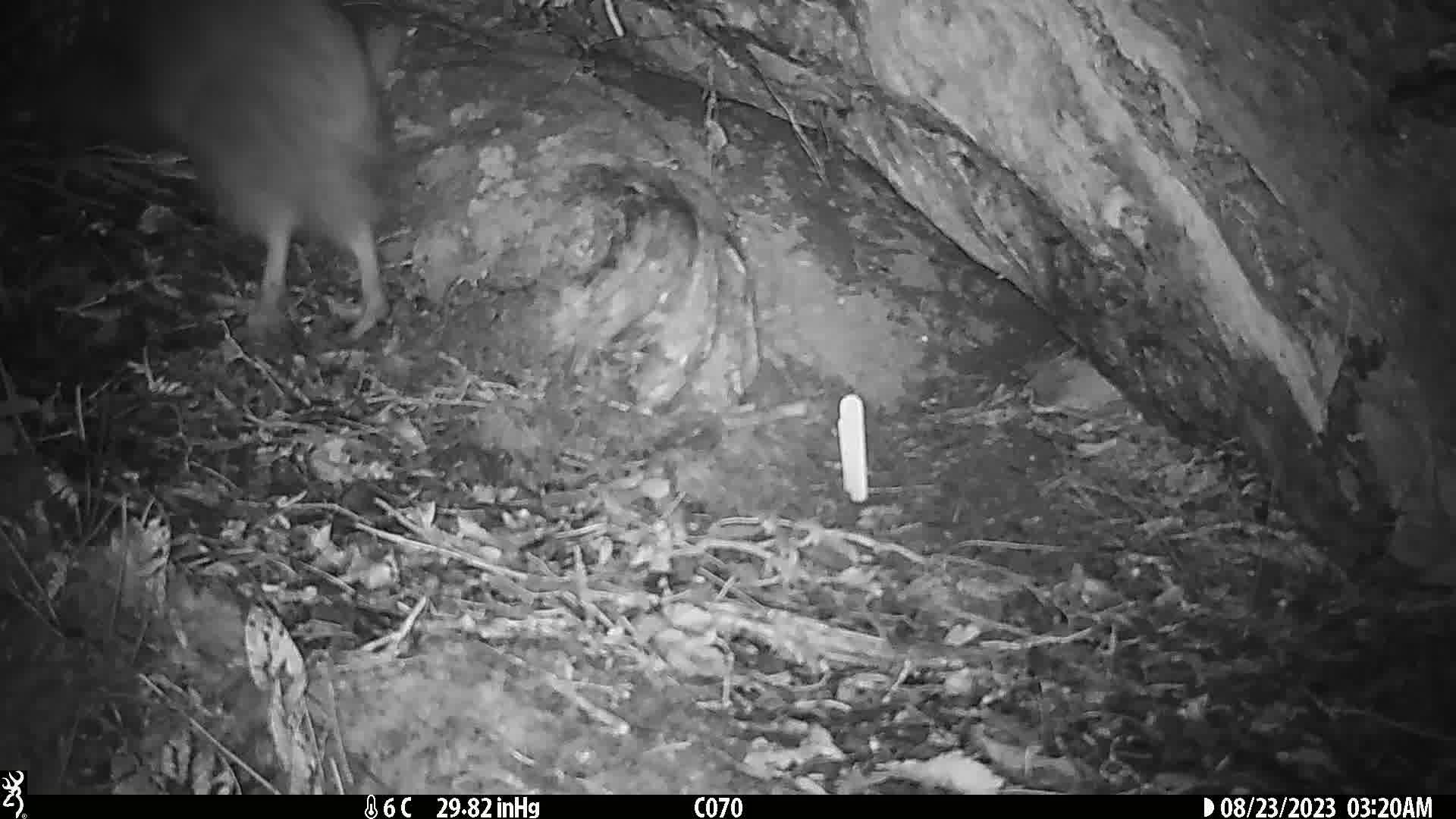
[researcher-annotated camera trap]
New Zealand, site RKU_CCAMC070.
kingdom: Animalia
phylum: Chordata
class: Aves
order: Apterygiformes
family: Apterygidae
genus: Apteryx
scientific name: Apteryx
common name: kiwi